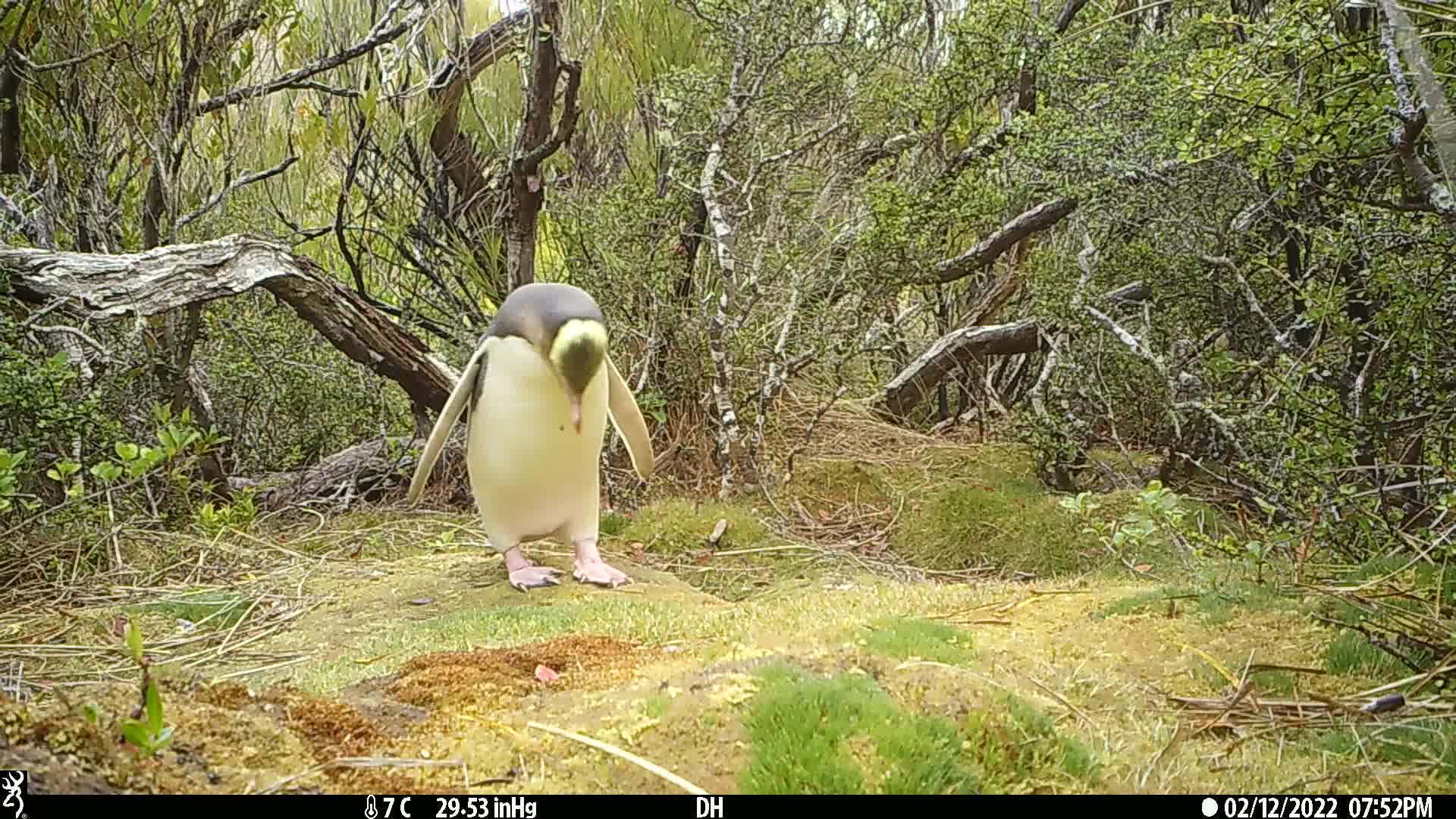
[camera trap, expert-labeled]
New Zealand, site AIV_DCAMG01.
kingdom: Animalia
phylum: Chordata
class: Aves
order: Sphenisciformes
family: Spheniscidae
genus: Megadyptes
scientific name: Megadyptes antipodes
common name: yellow-eyed penguin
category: yellow eyed penguin